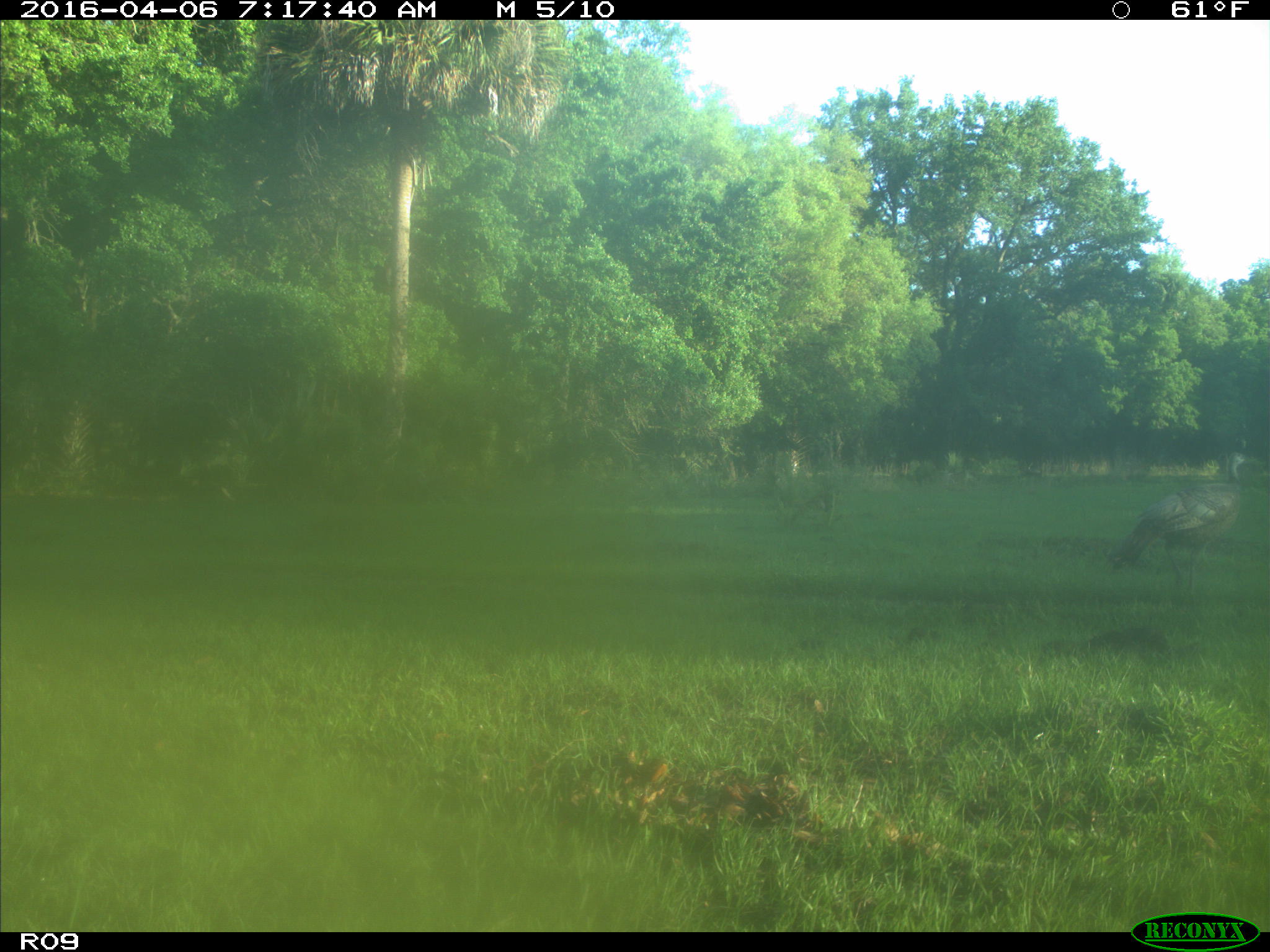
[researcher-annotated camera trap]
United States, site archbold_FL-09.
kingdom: Animalia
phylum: Chordata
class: Aves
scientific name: Aves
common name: birds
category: unidentified bird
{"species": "unidentified bird (birds) (Aves)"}